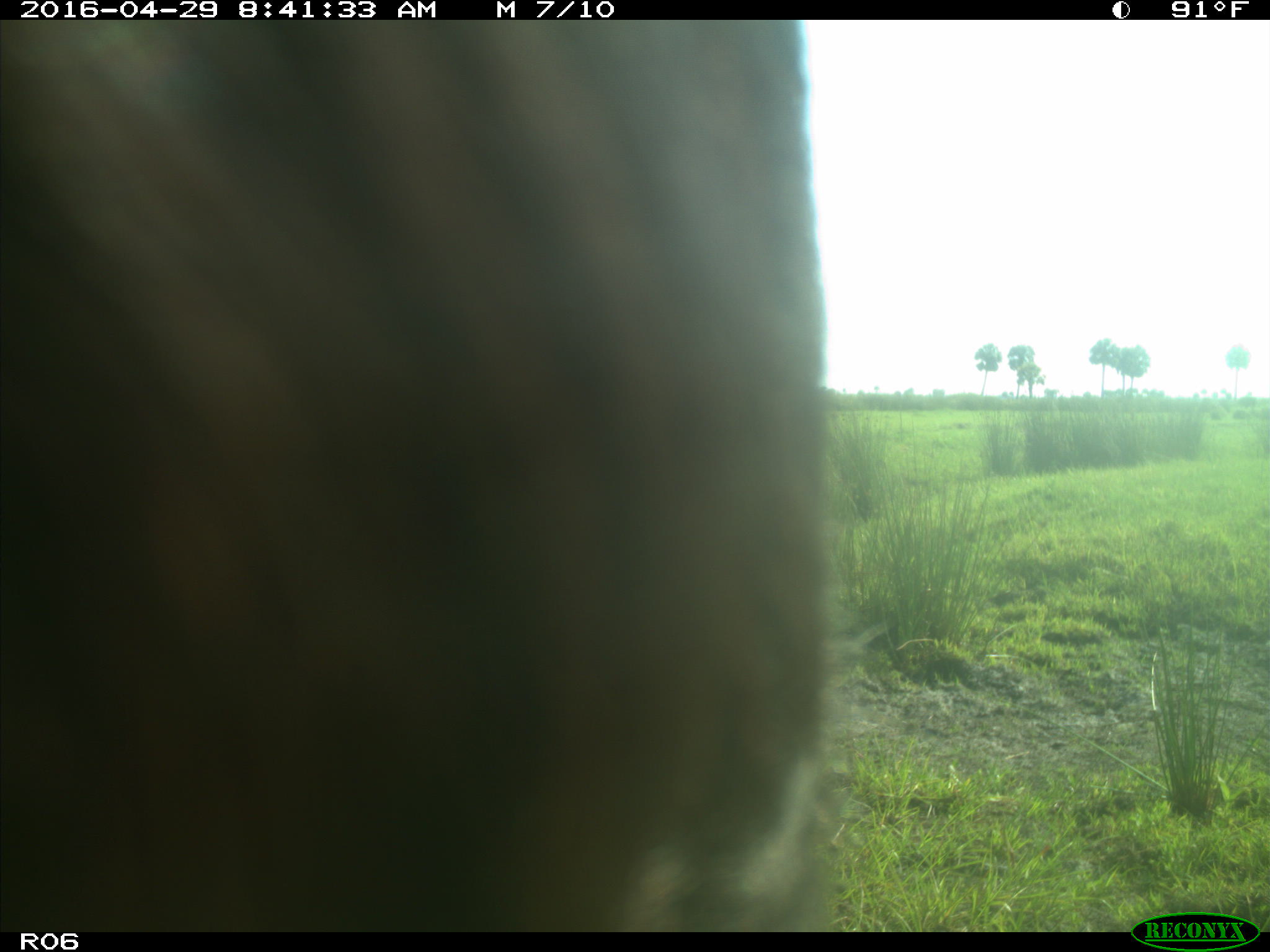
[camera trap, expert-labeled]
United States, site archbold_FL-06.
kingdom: Animalia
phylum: Chordata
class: Mammalia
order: Artiodactyla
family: Bovidae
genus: Bos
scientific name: Bos taurus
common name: domestic cow